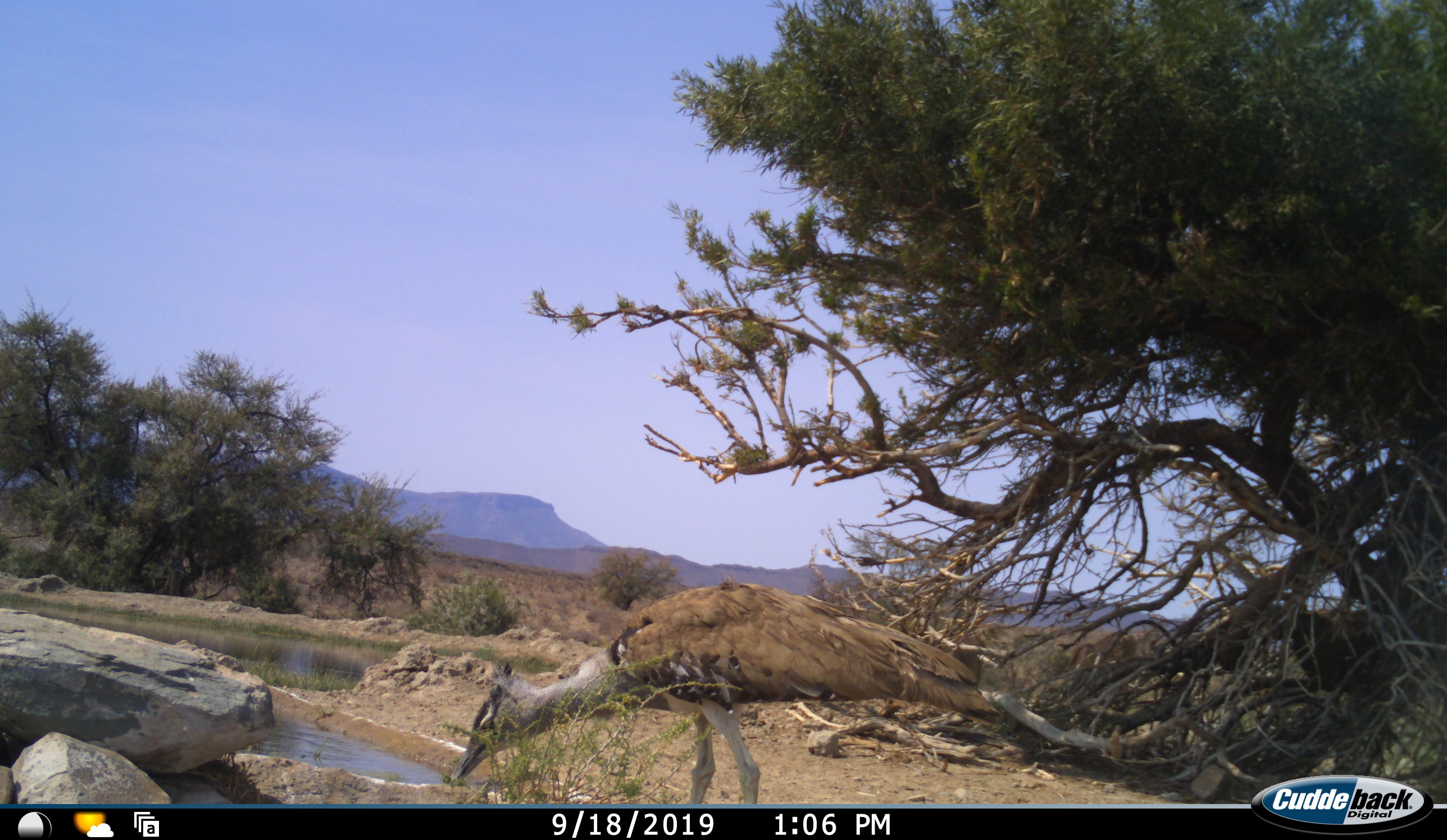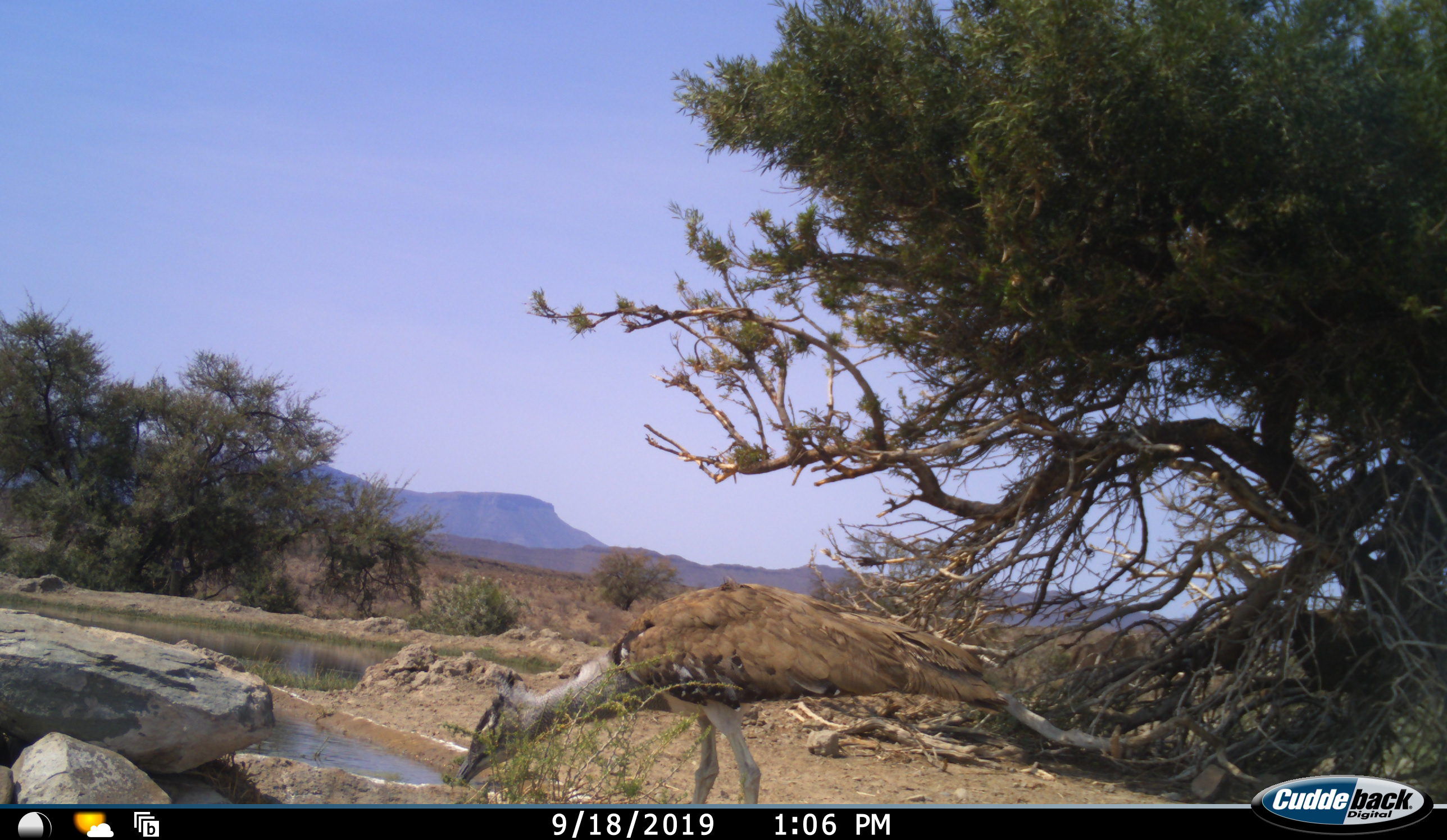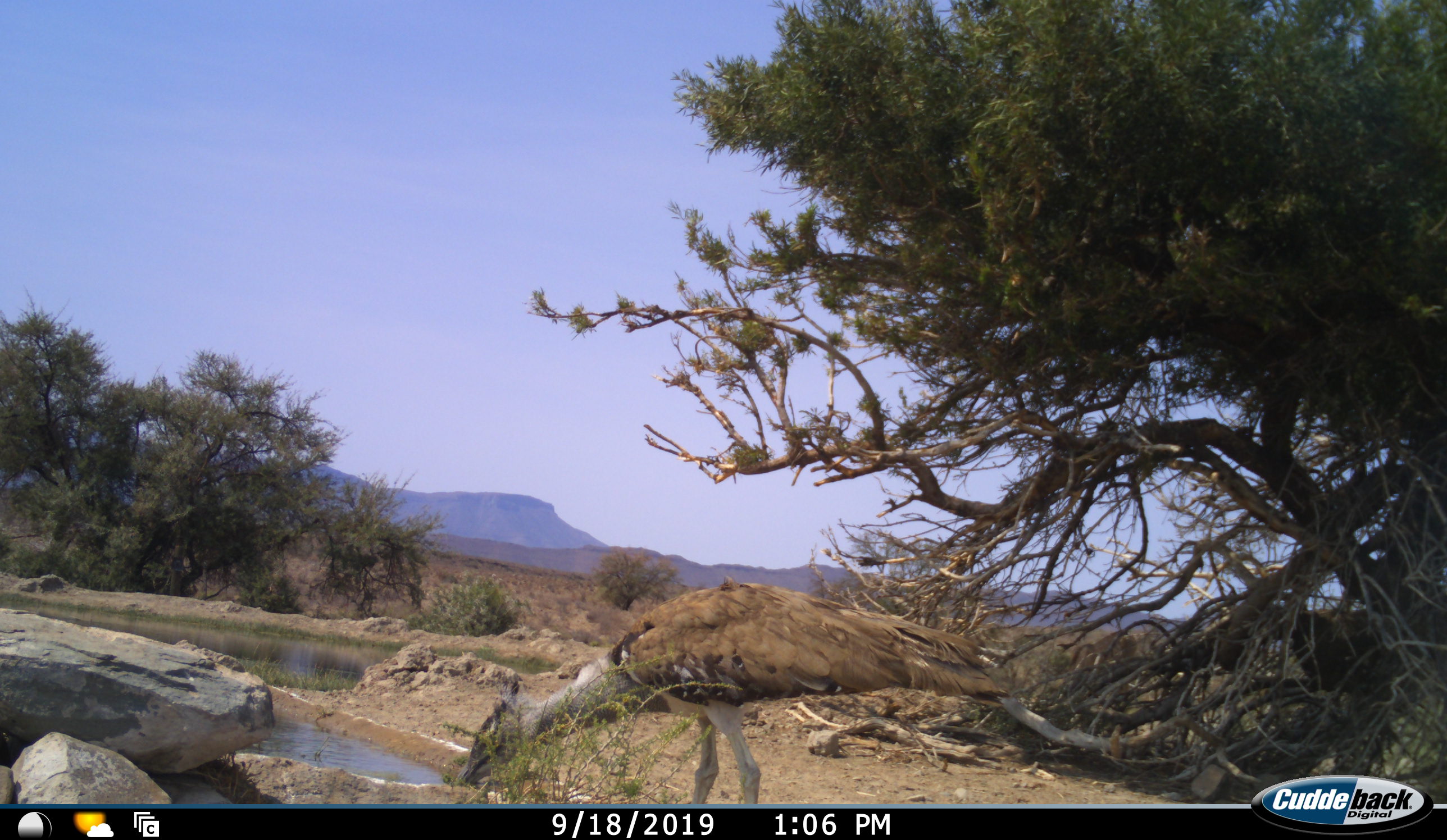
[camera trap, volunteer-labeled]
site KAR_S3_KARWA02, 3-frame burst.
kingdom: Animalia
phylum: Chordata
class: Aves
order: Otidiformes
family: Otididae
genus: Ardeotis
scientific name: Ardeotis kori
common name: kori bustard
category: bustardkori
Bustardkori (kori bustard) (Ardeotis kori), count 1. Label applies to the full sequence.